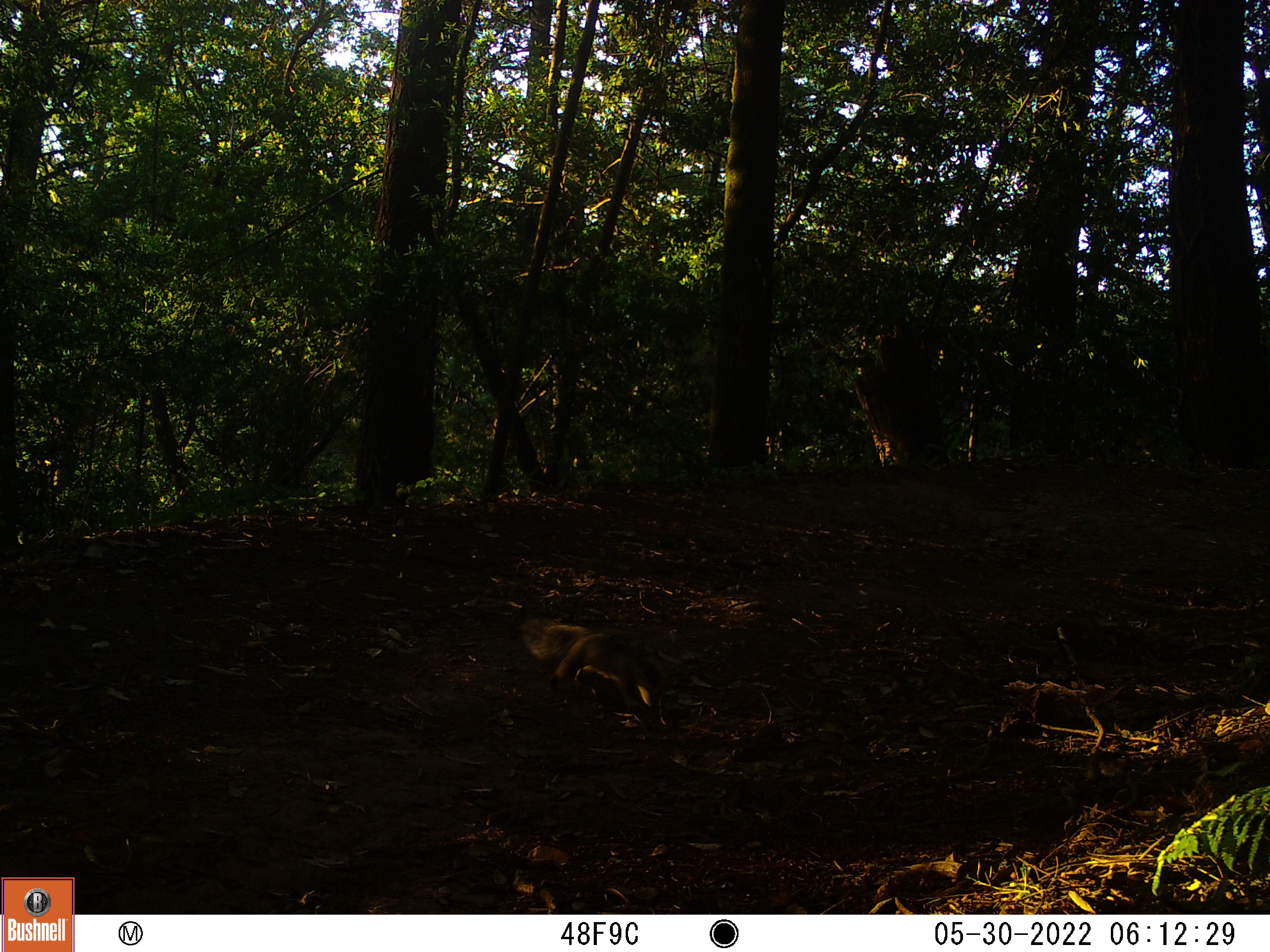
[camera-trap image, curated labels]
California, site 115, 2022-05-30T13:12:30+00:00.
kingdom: Animalia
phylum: Chordata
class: Mammalia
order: Rodentia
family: Sciuridae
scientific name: Sciuridae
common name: squirrel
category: unknown squirrel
Unknown squirrel (squirrel) (Sciuridae).